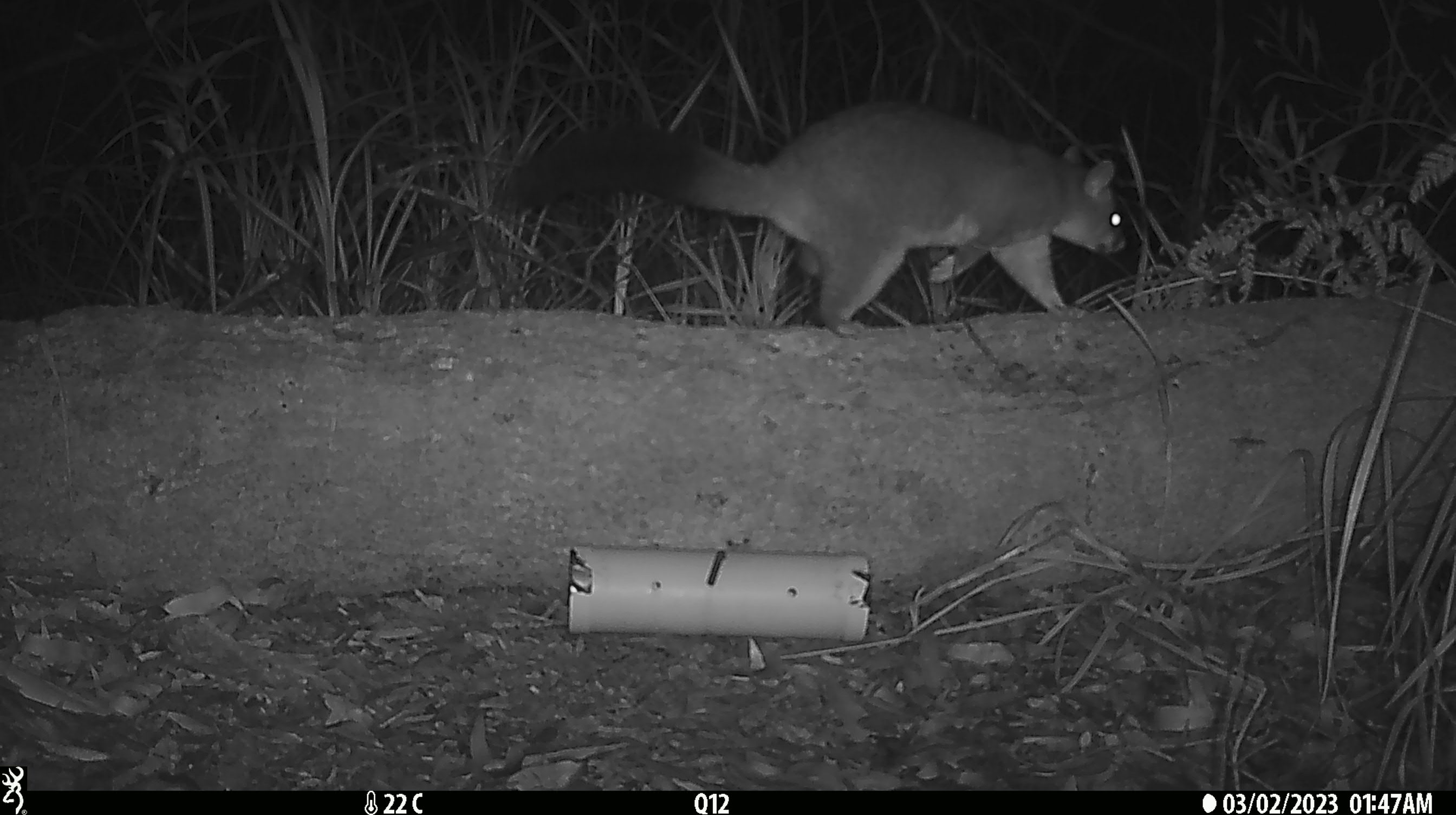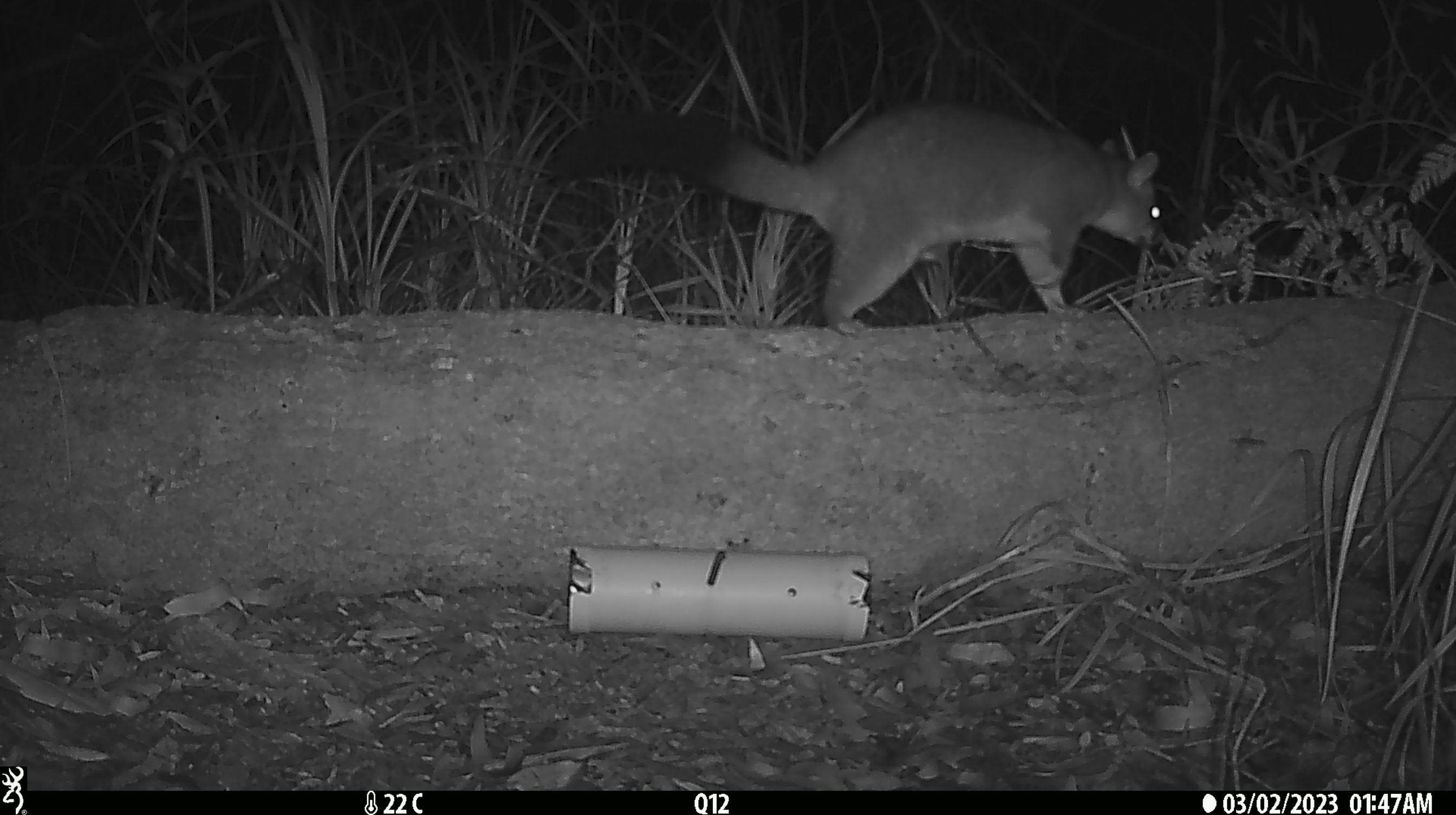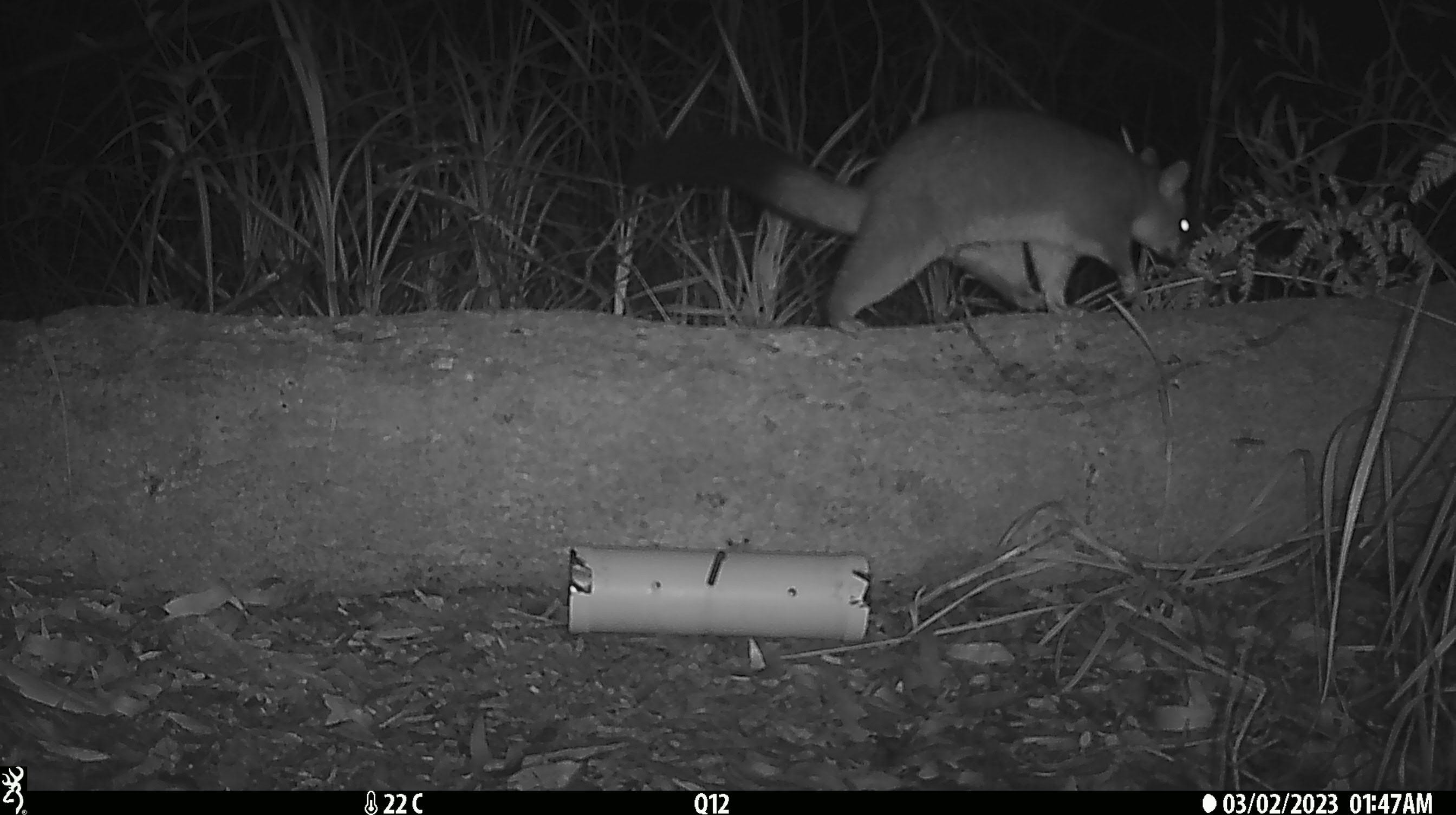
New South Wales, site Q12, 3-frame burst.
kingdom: Animalia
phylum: Chordata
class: Mammalia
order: Diprotodontia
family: Phalangeridae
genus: Trichosurus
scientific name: Trichosurus vulpecula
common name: common brushtail possum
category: possum